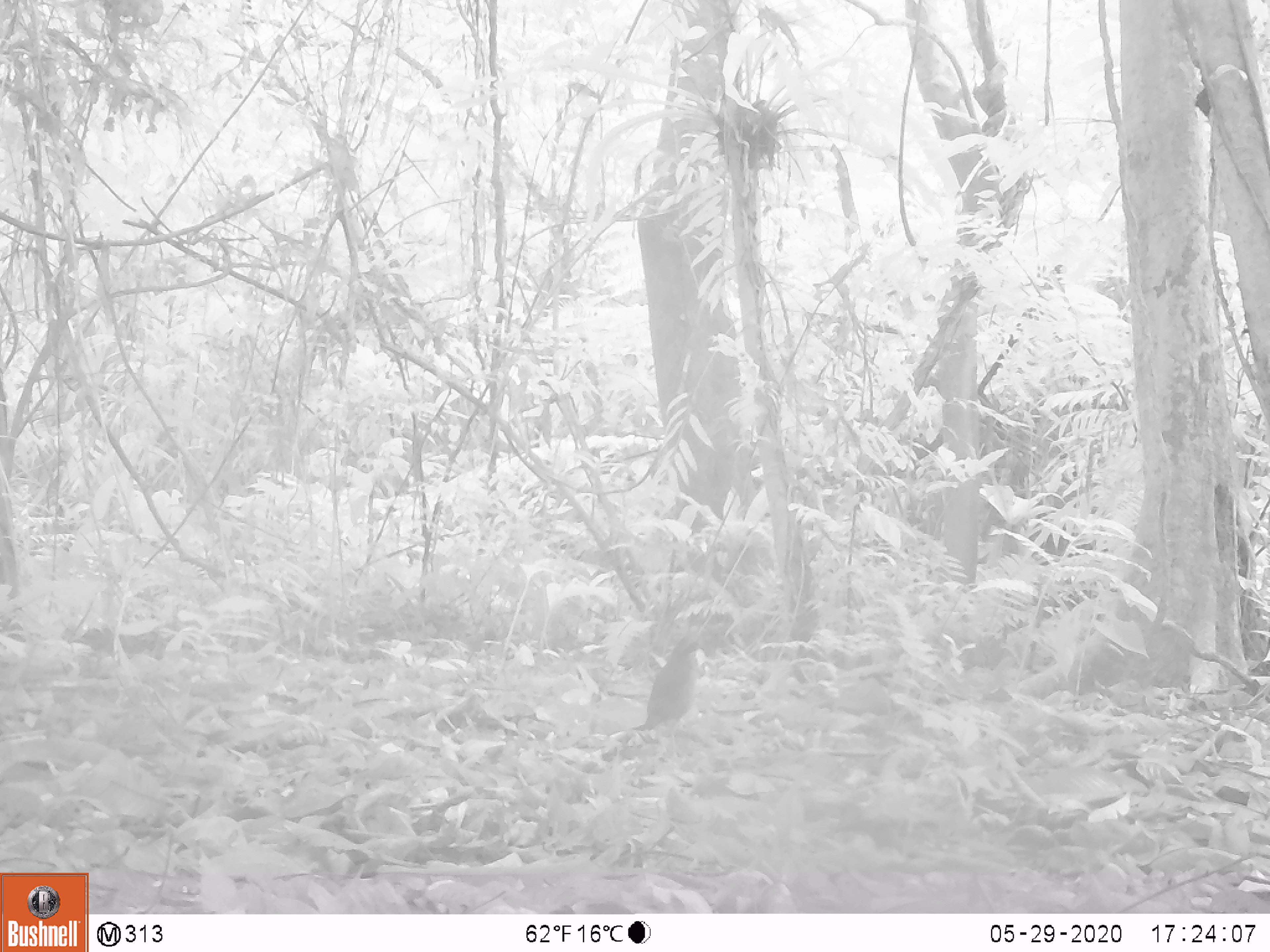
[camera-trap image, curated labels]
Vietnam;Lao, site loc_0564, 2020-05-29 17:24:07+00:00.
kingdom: Animalia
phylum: Chordata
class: Aves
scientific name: Aves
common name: bird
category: unidentified bird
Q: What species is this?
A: Unidentified bird (bird) (Aves).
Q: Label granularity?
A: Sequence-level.